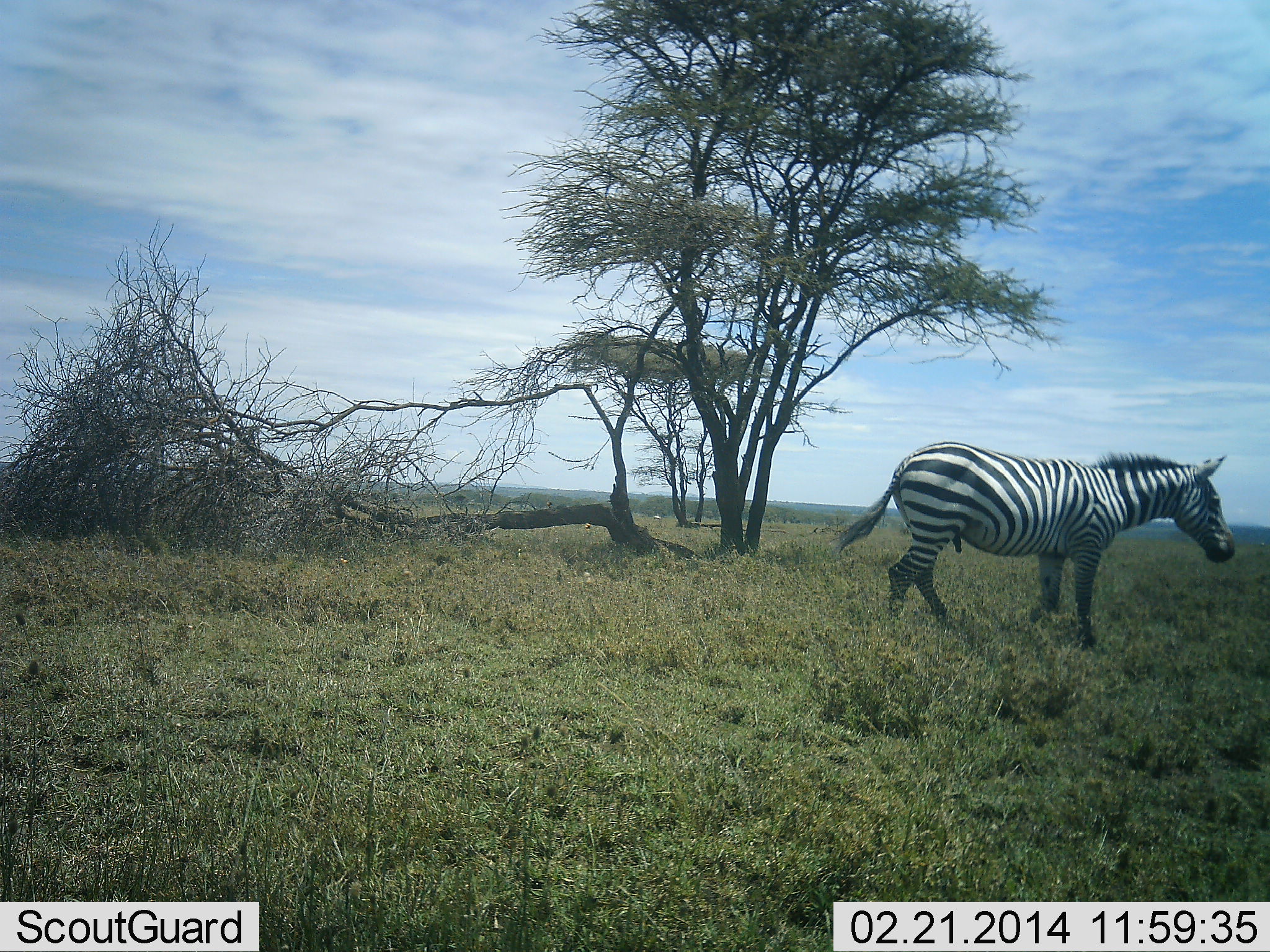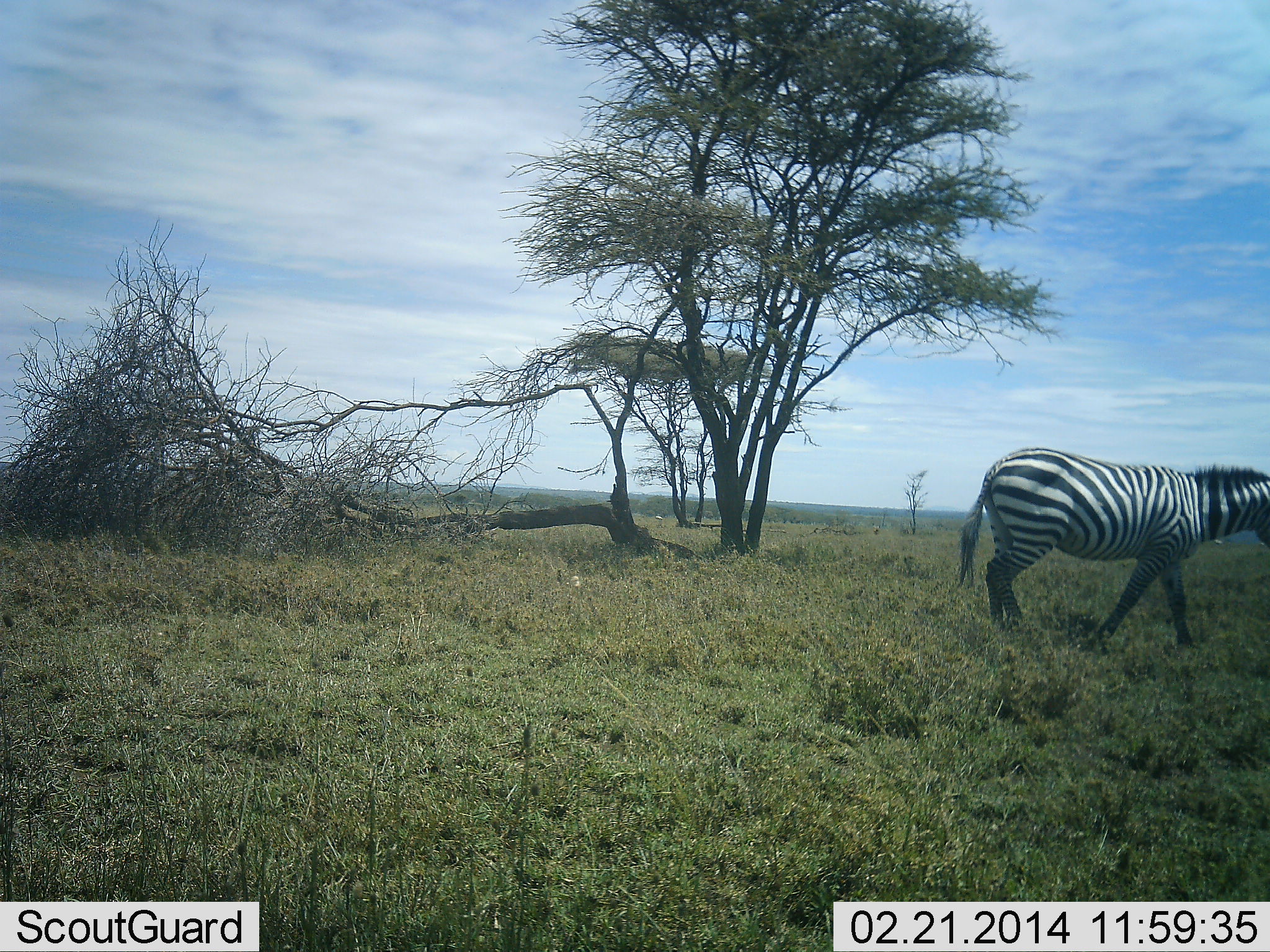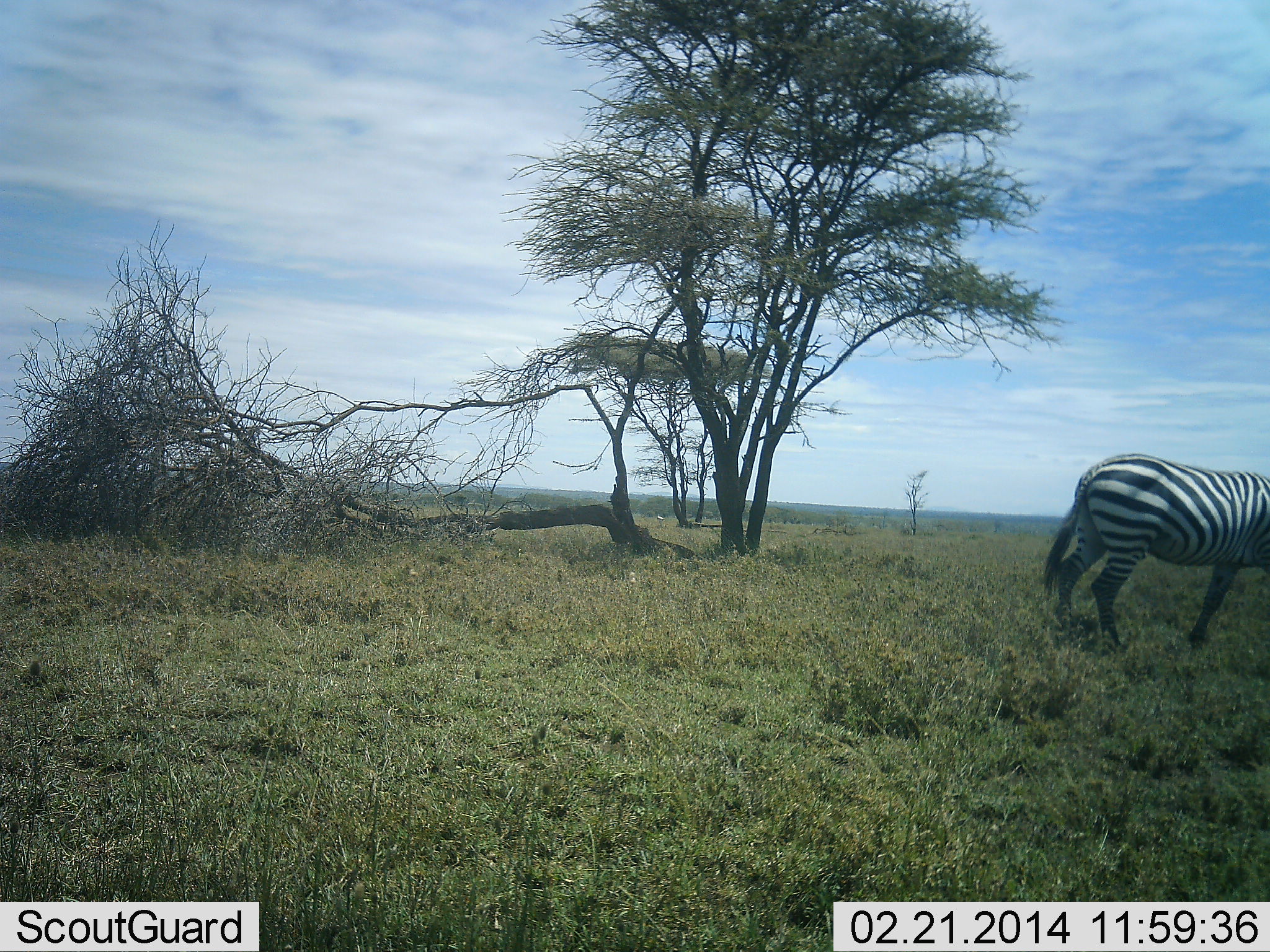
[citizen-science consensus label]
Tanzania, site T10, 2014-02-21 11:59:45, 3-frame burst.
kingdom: Animalia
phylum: Chordata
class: Mammalia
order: Perissodactyla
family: Equidae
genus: Equus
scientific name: Equus quagga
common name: plains zebra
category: zebra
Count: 1.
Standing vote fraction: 10%.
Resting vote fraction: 0%.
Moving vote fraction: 100%.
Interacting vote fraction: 0%.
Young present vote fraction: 0%.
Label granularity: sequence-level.